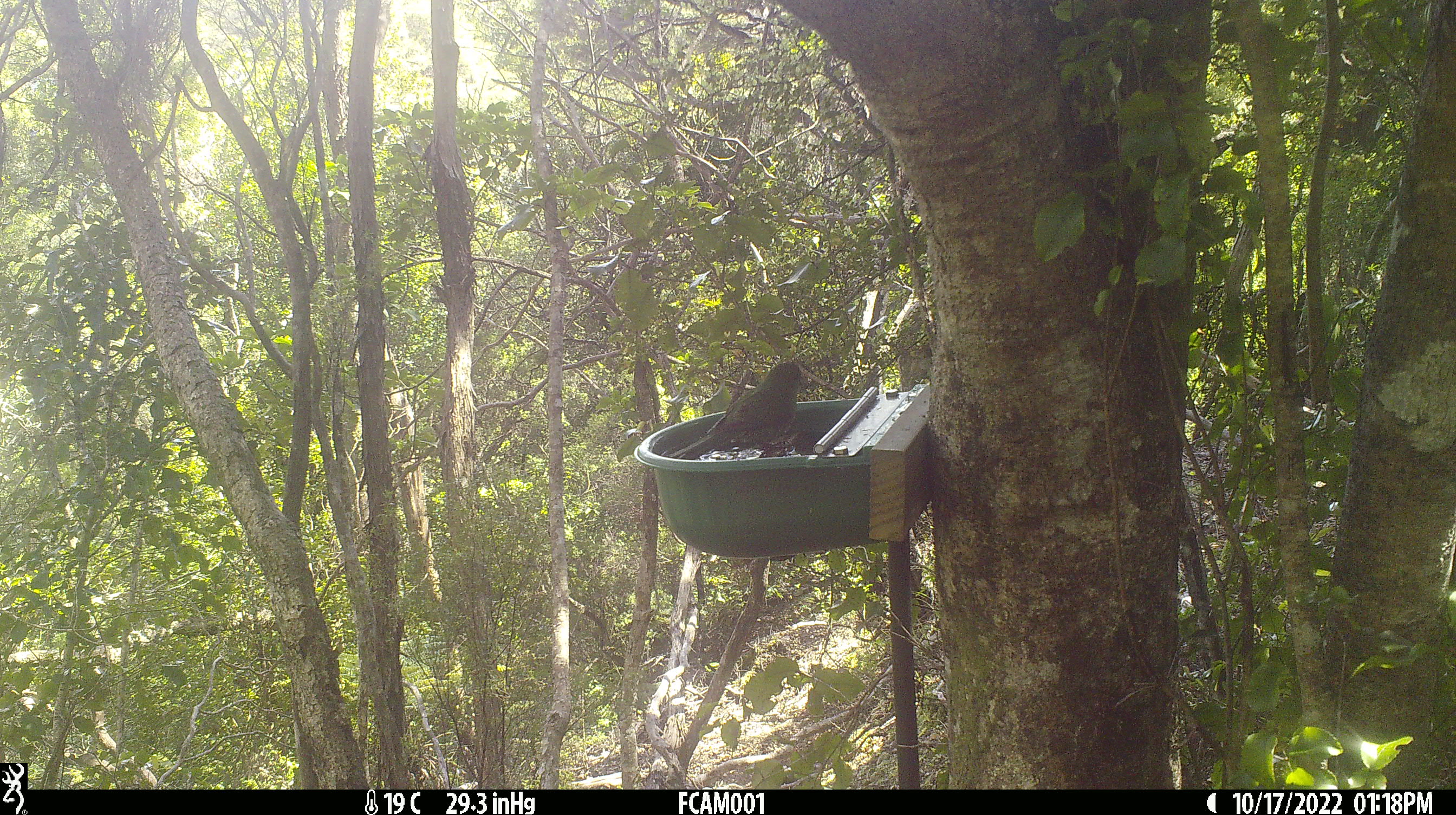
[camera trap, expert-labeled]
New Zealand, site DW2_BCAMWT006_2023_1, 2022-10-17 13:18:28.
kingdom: Animalia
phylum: Chordata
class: Aves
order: Psittaciformes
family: Psittaculidae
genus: Cyanoramphus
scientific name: Cyanoramphus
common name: parakeet